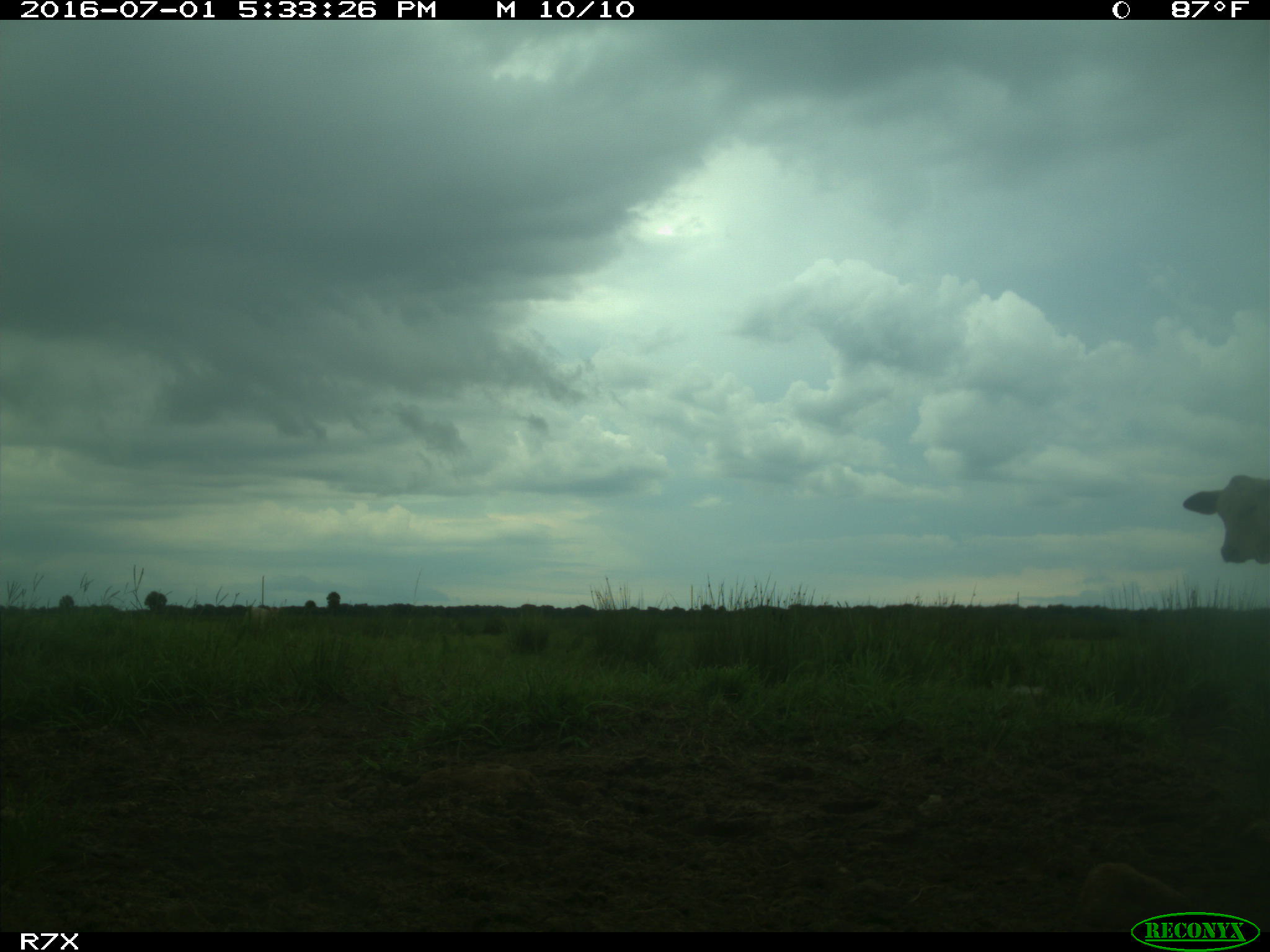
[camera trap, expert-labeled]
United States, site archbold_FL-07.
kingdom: Animalia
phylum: Chordata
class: Mammalia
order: Artiodactyla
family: Bovidae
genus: Bos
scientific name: Bos taurus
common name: domestic cow